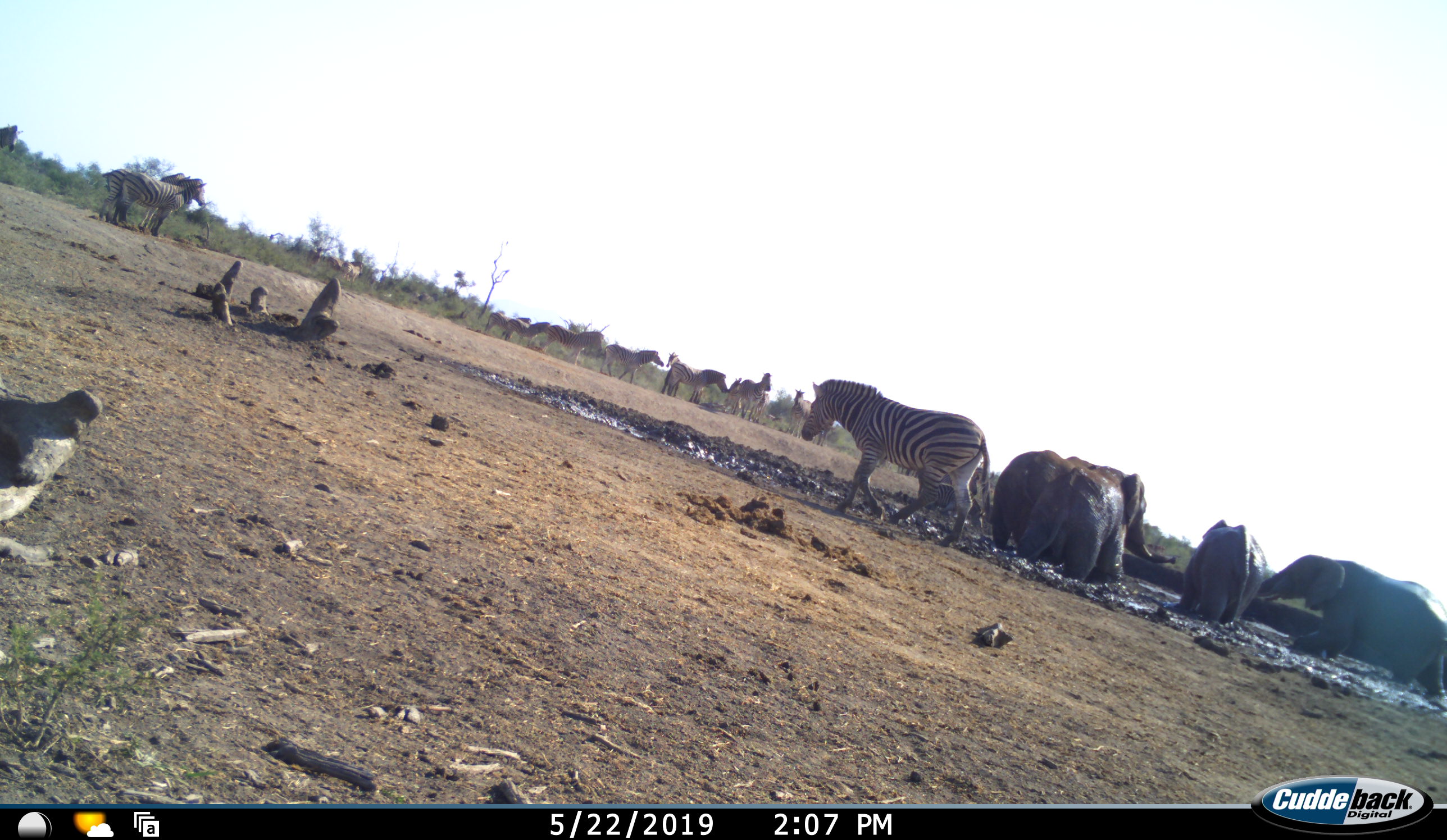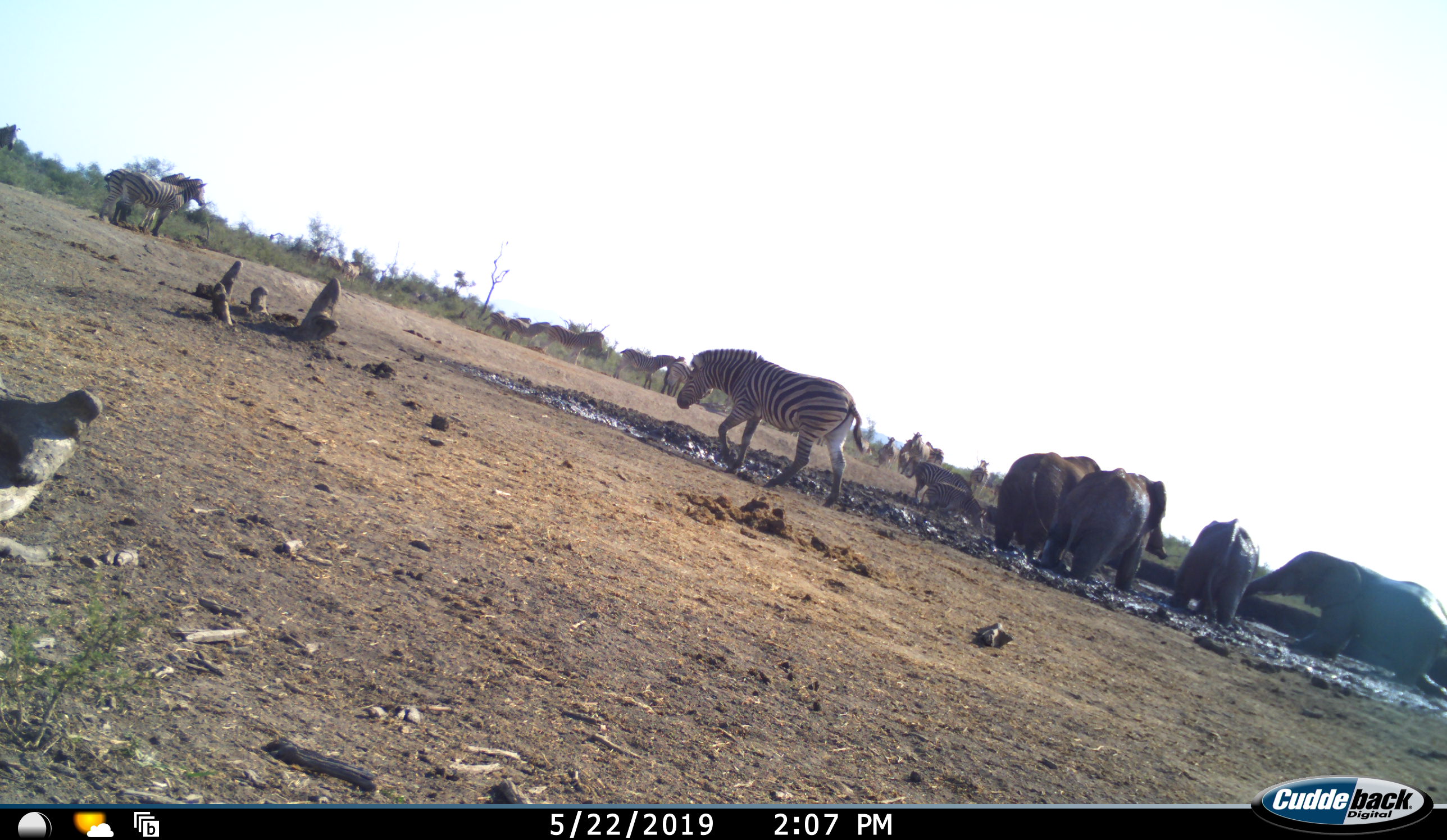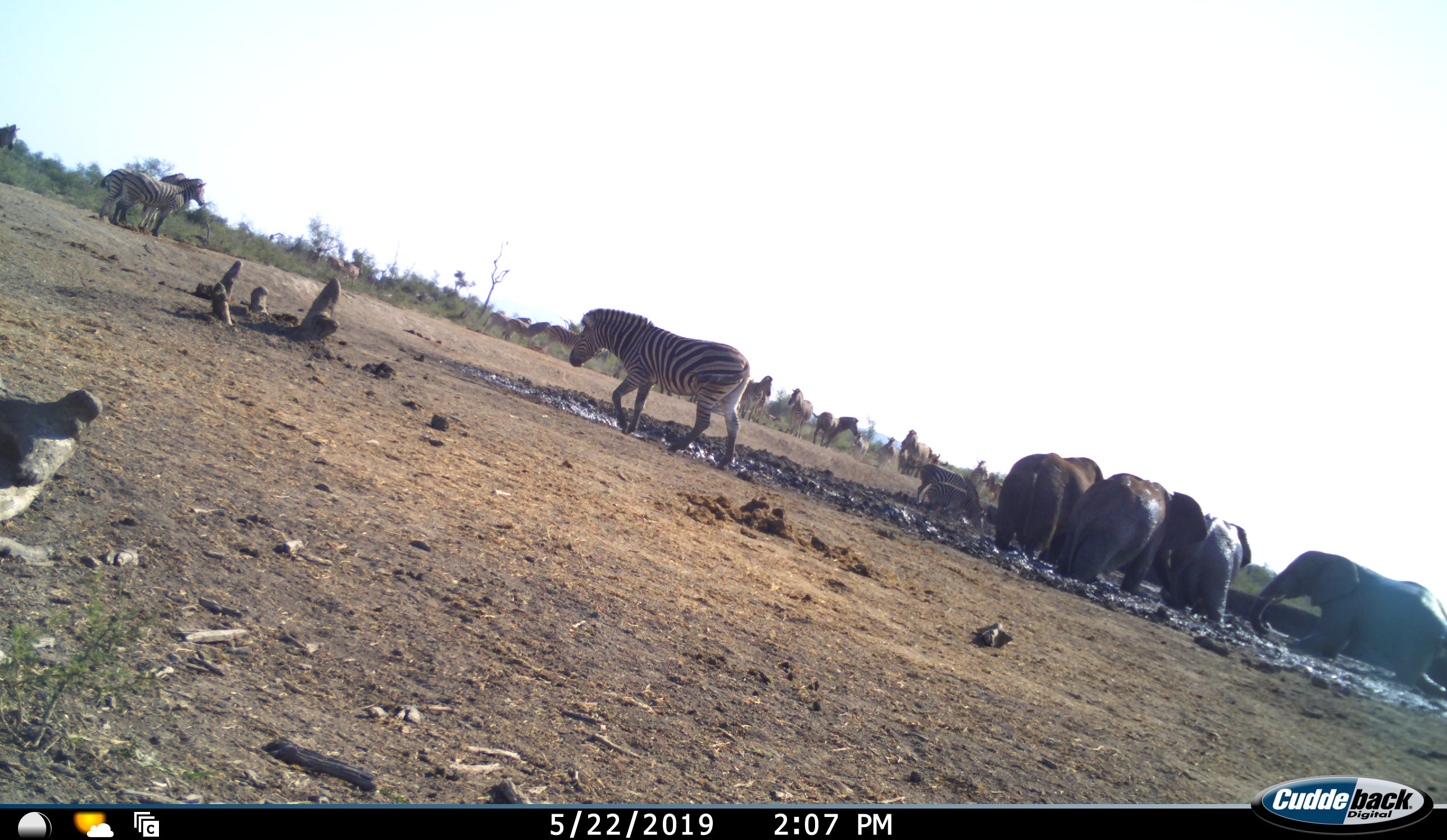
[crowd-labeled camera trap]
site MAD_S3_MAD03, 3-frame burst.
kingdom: Animalia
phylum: Chordata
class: Mammalia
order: Proboscidea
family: Elephantidae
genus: Loxodonta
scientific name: Loxodonta africana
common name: african bush elephant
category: elephant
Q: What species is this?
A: Elephant (african bush elephant) (Loxodonta africana).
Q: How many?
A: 4.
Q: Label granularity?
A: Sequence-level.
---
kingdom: Animalia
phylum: Chordata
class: Mammalia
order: Perissodactyla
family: Equidae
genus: Equus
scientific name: Equus quagga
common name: plains zebra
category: zebraplains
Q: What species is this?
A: Zebraplains (plains zebra) (Equus quagga).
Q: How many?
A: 11-50.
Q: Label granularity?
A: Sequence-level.